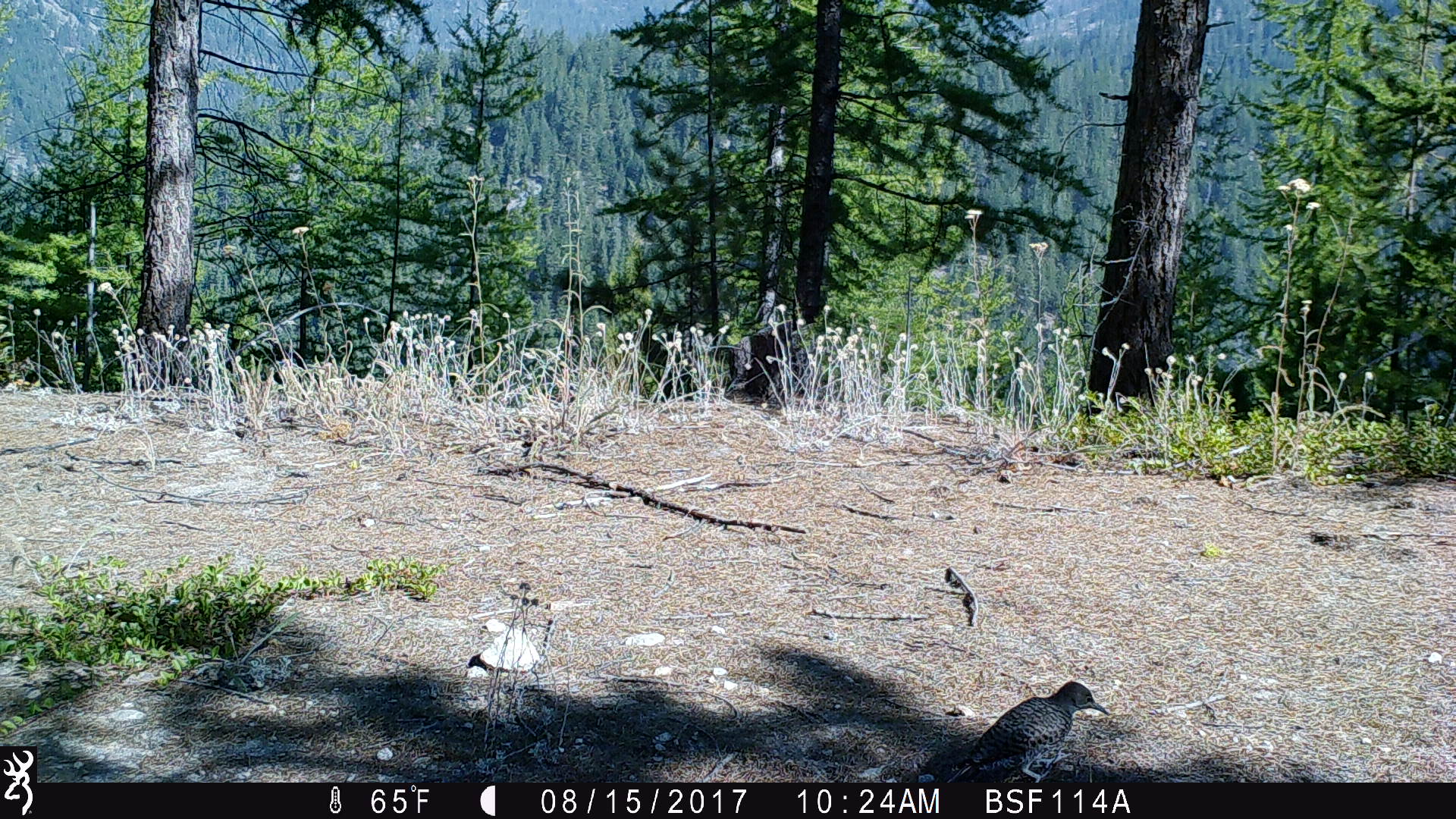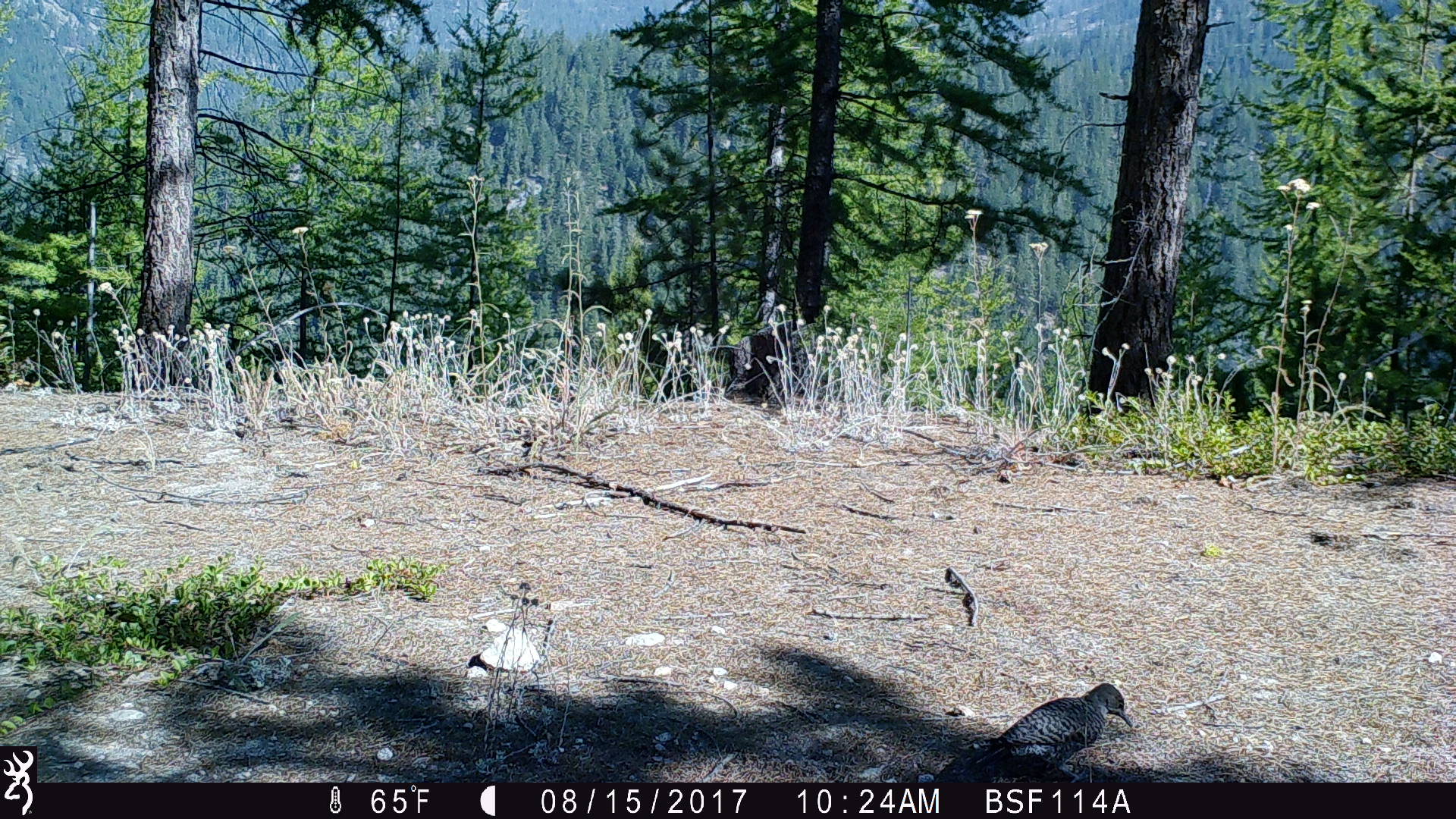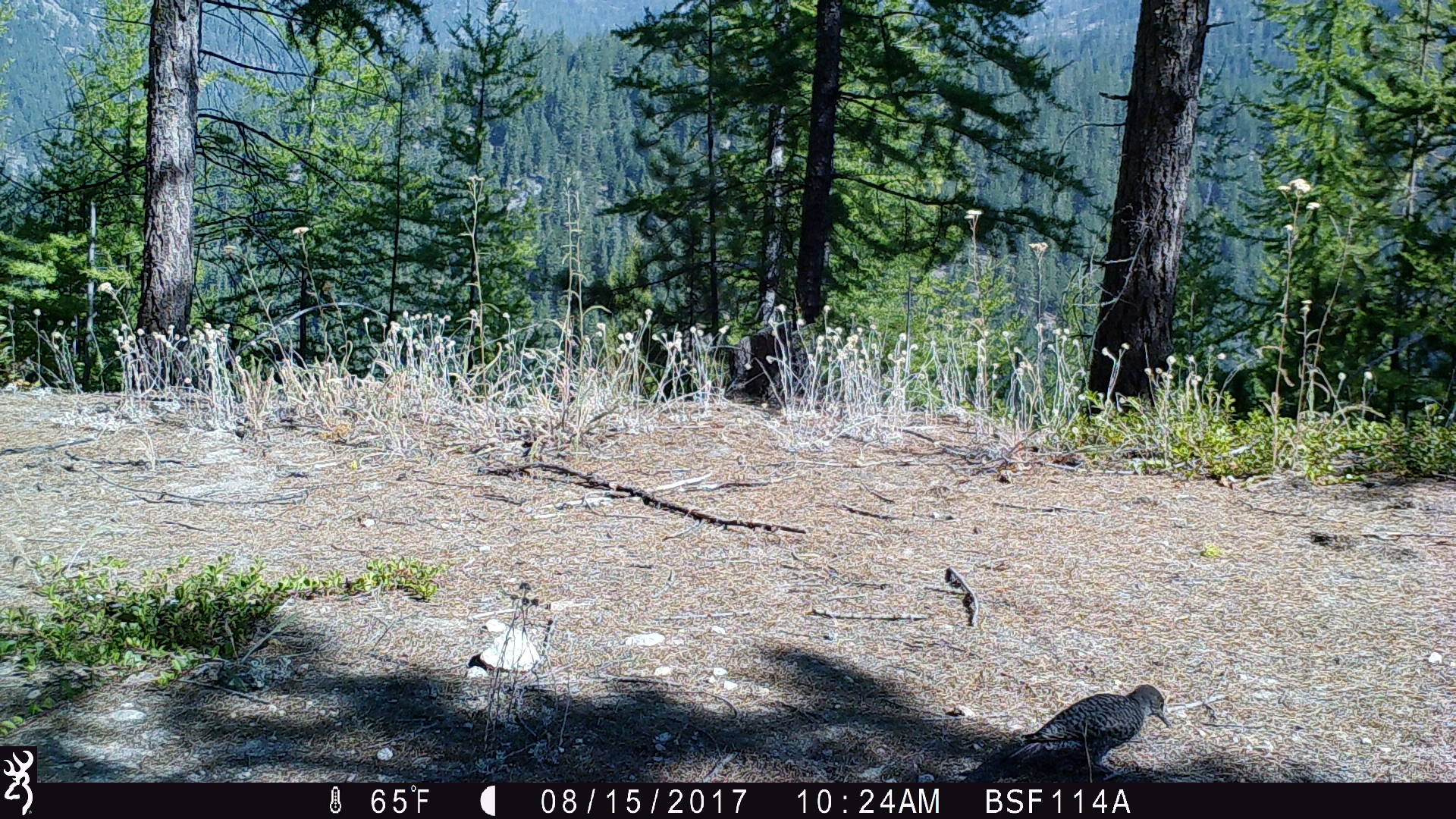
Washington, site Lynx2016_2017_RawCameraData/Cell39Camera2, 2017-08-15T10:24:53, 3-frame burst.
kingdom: Animalia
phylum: Chordata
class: Aves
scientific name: Aves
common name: birds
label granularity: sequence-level